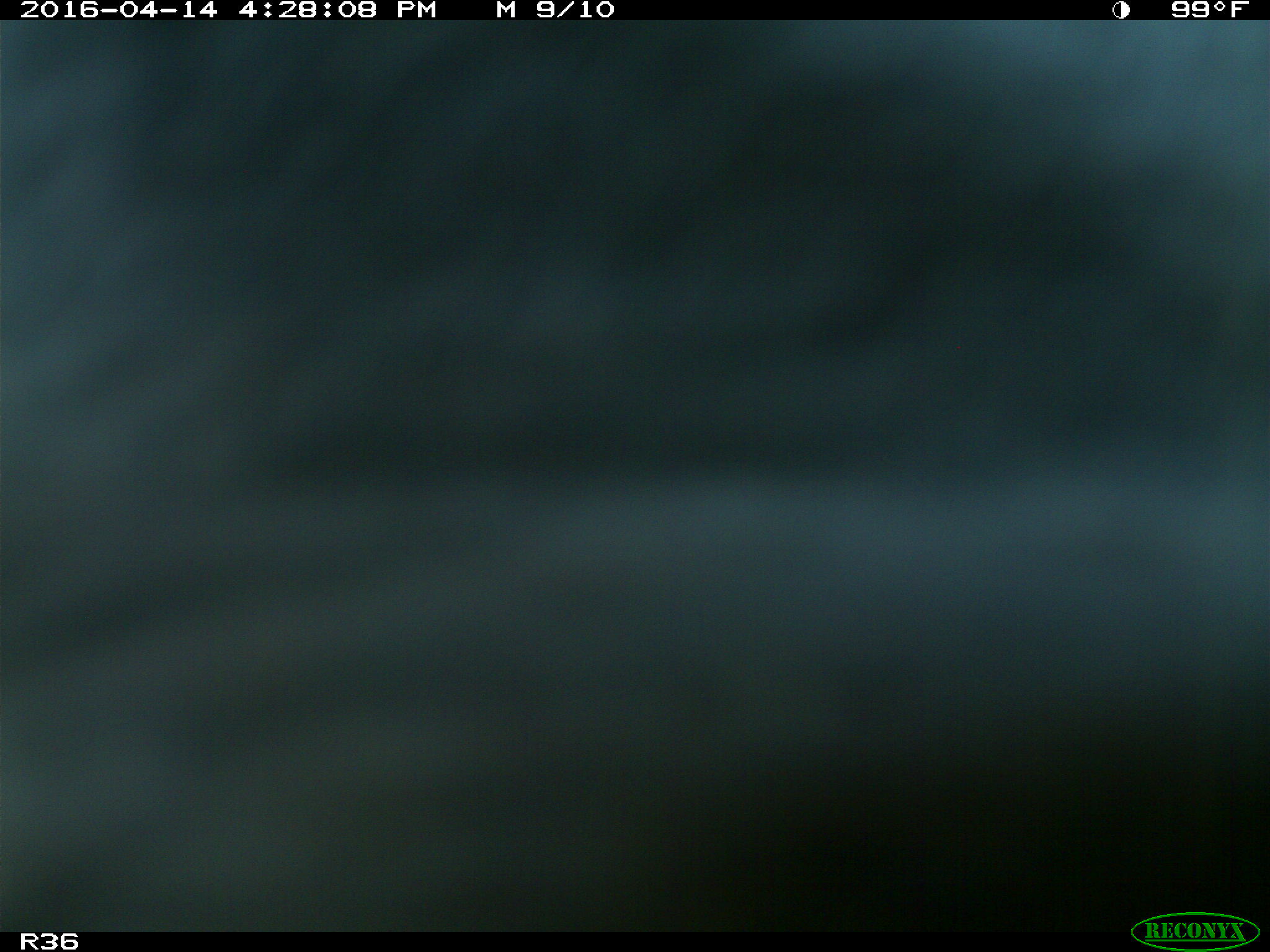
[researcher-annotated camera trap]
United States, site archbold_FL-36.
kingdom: Animalia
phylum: Chordata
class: Mammalia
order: Artiodactyla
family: Bovidae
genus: Bos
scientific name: Bos taurus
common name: domestic cow